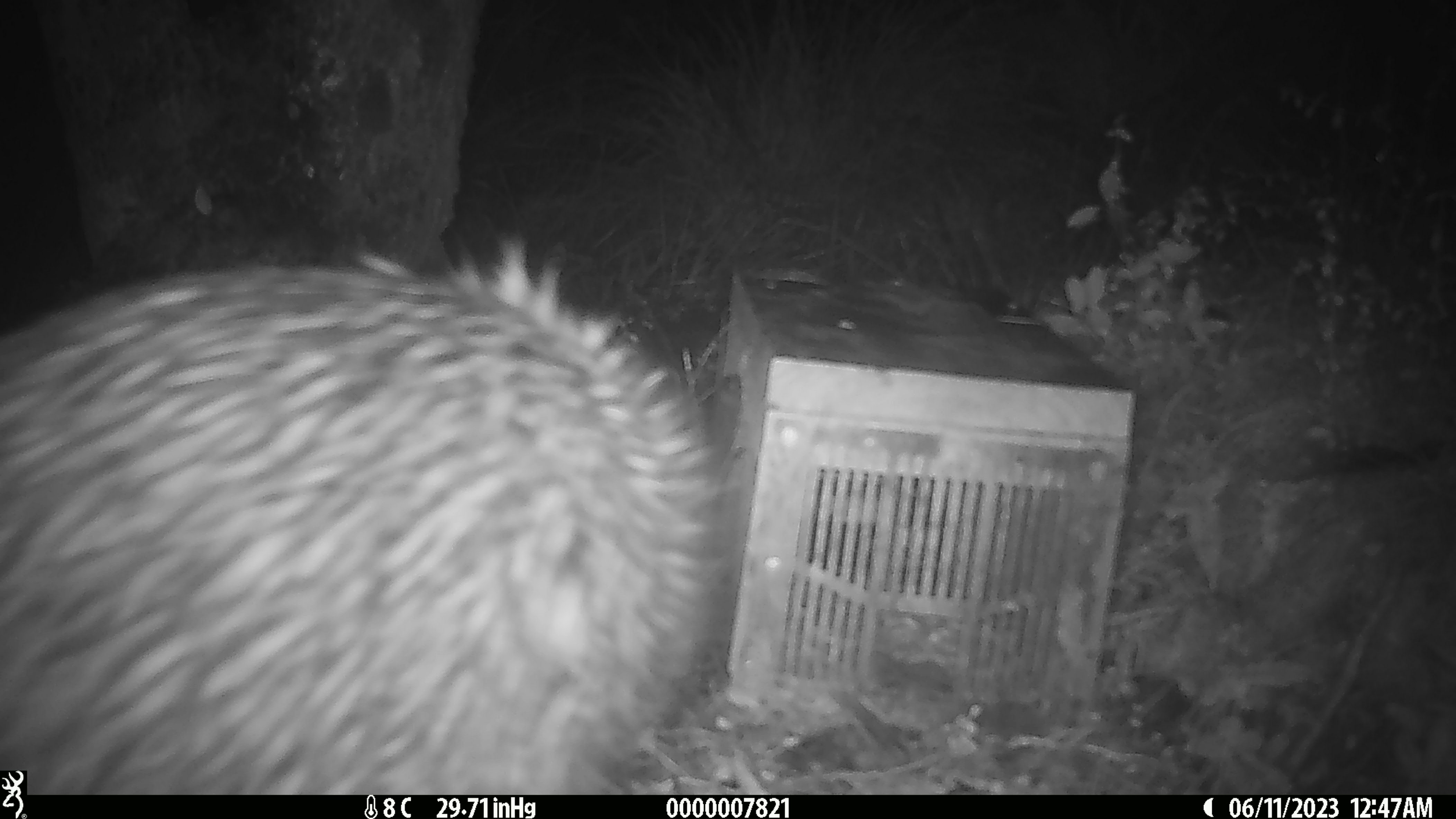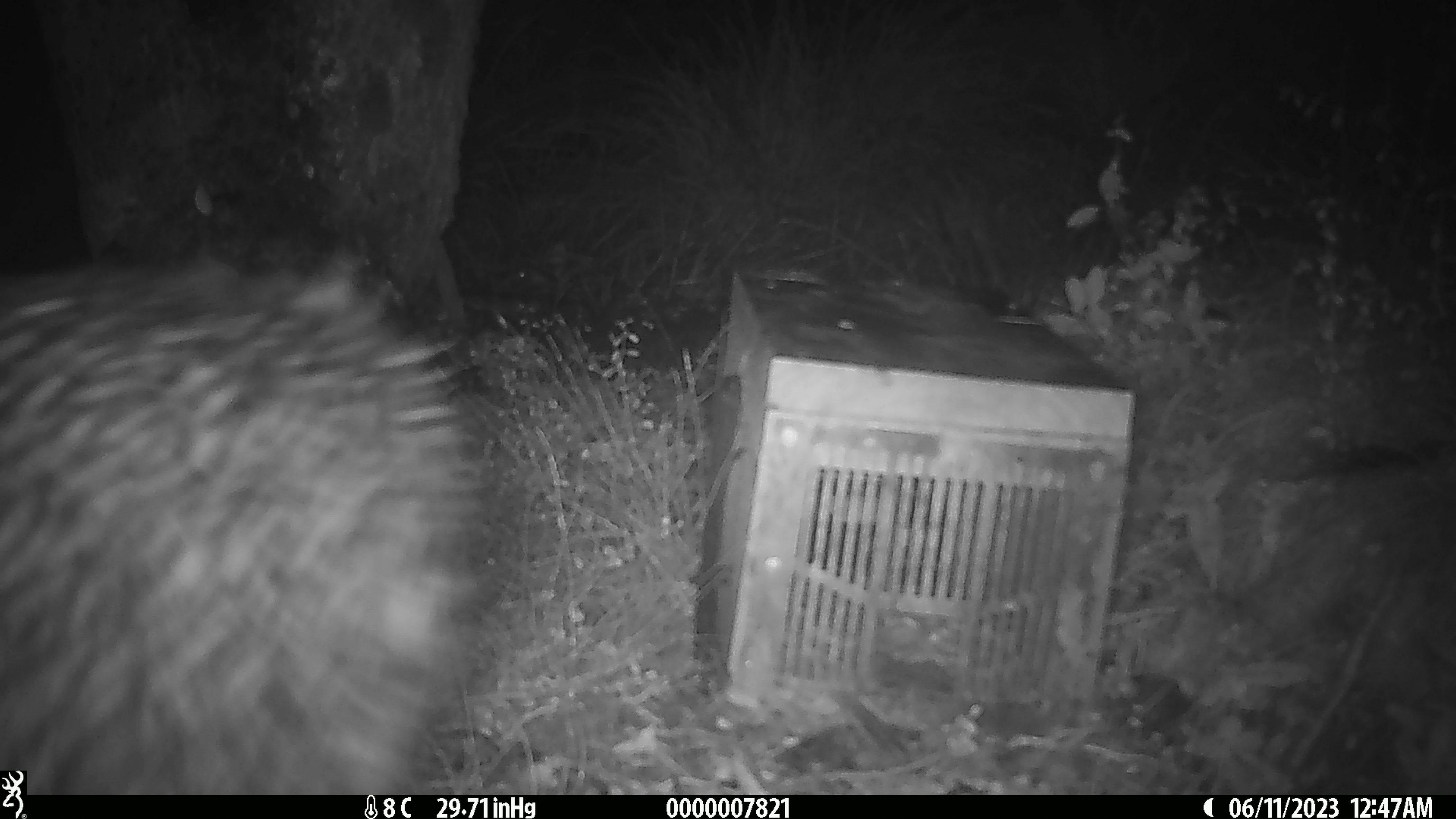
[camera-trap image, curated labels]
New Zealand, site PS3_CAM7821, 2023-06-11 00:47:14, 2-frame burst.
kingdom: Animalia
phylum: Chordata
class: Aves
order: Apterygiformes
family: Apterygidae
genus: Apteryx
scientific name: Apteryx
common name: kiwi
Kiwi (Apteryx).